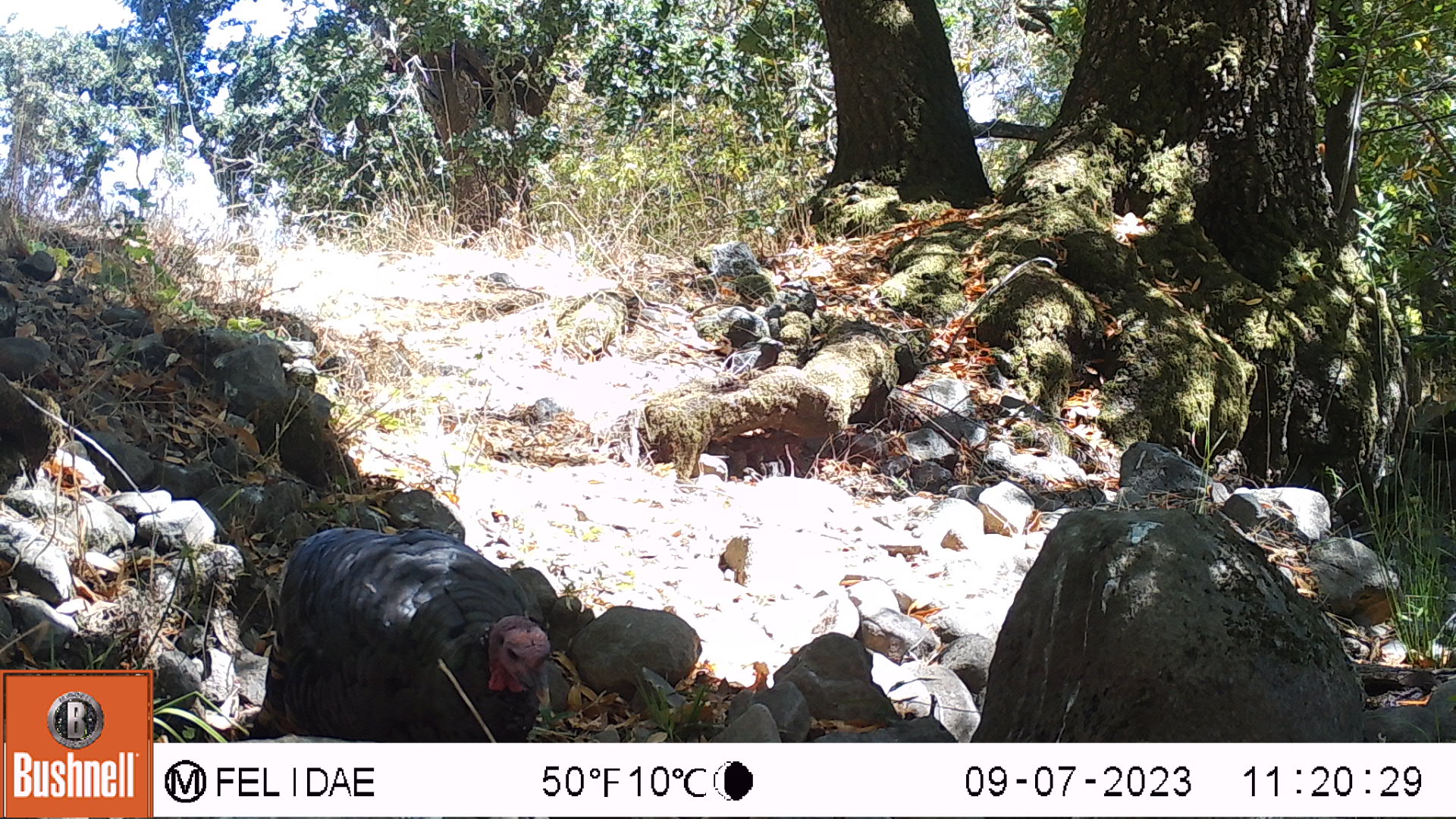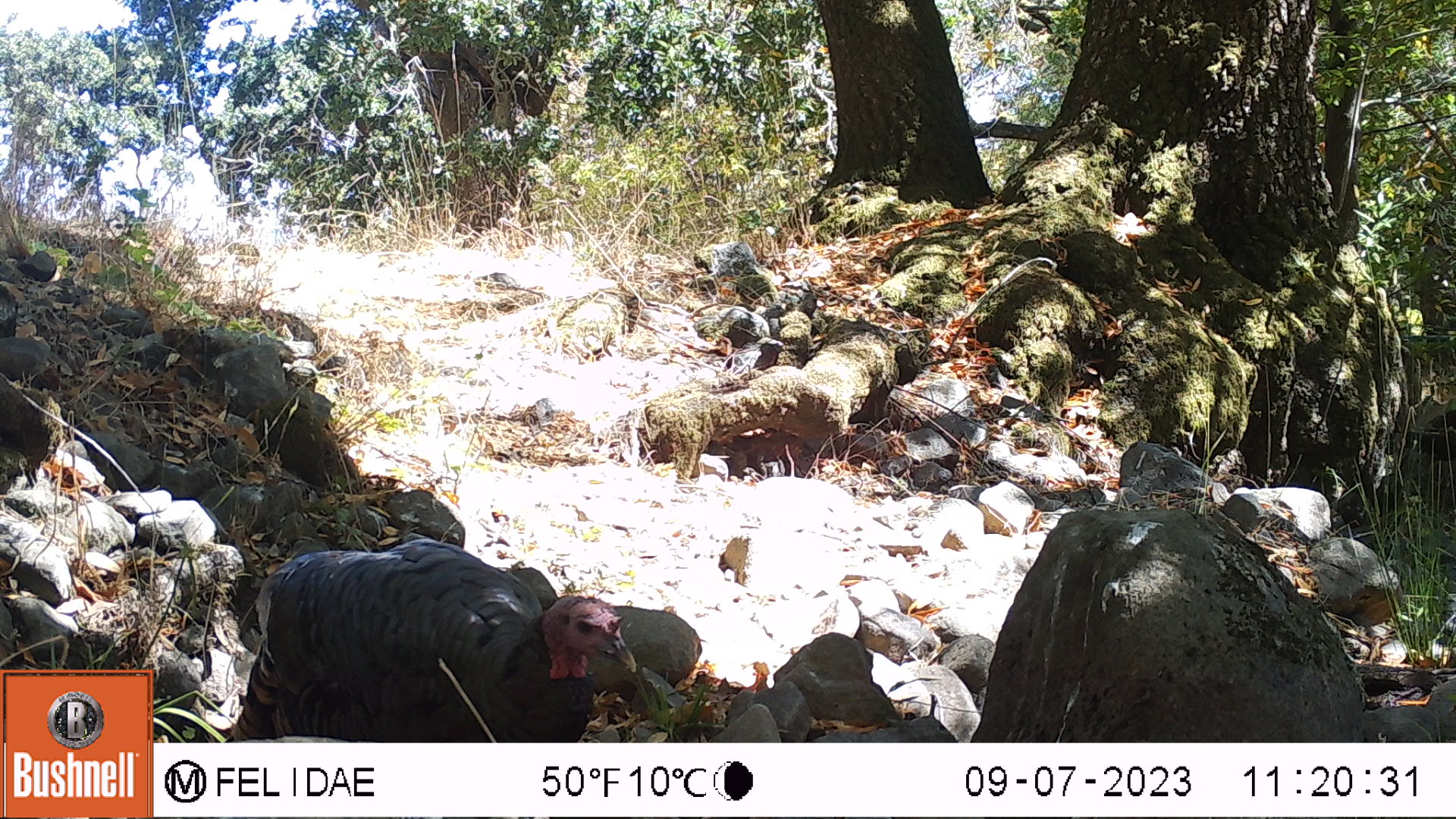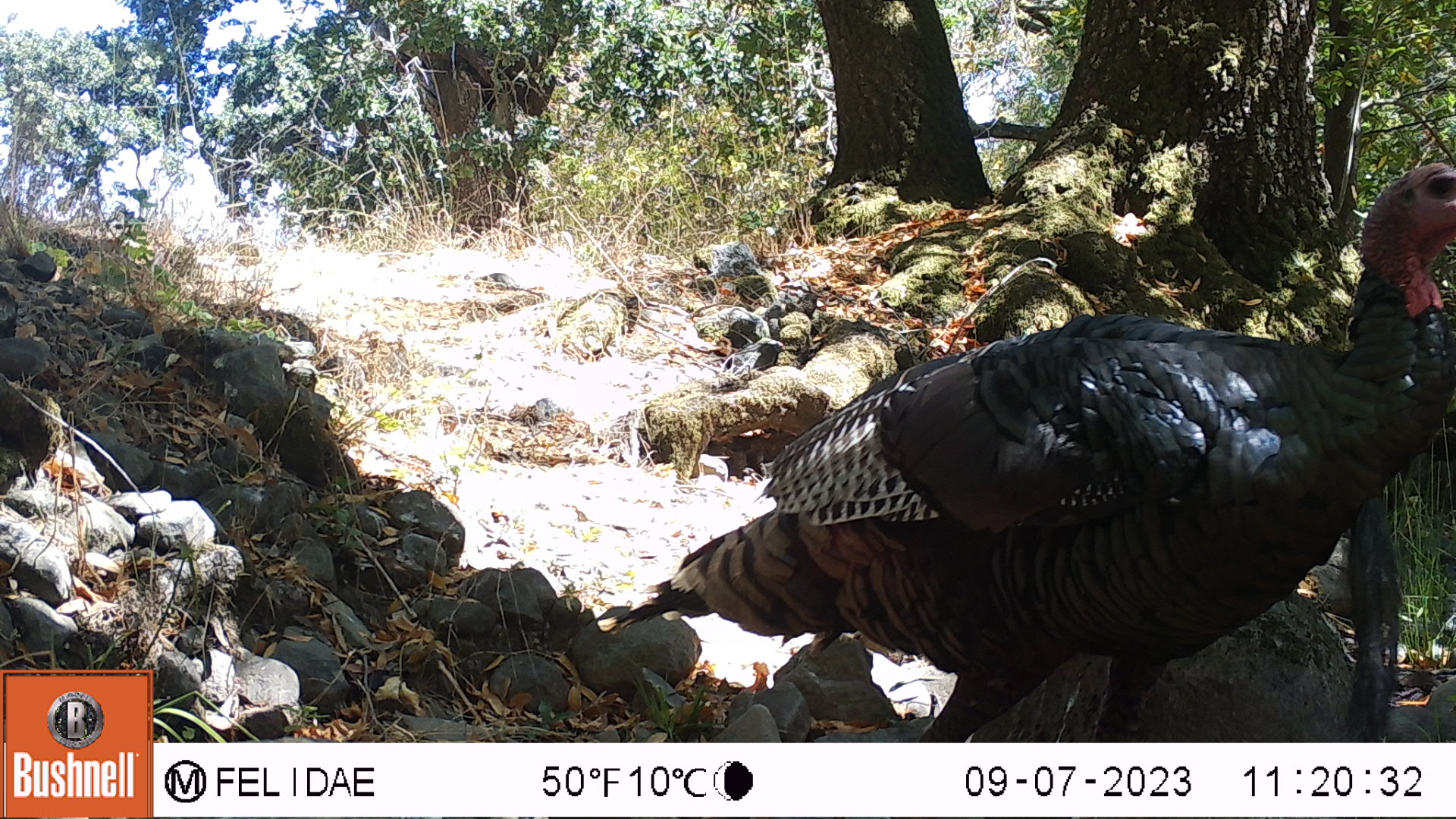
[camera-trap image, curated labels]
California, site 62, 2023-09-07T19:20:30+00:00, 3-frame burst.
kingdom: Animalia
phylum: Chordata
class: Aves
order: Galliformes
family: Phasianidae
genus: Meleagris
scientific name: Meleagris gallopavo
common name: turkey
Turkey (Meleagris gallopavo).